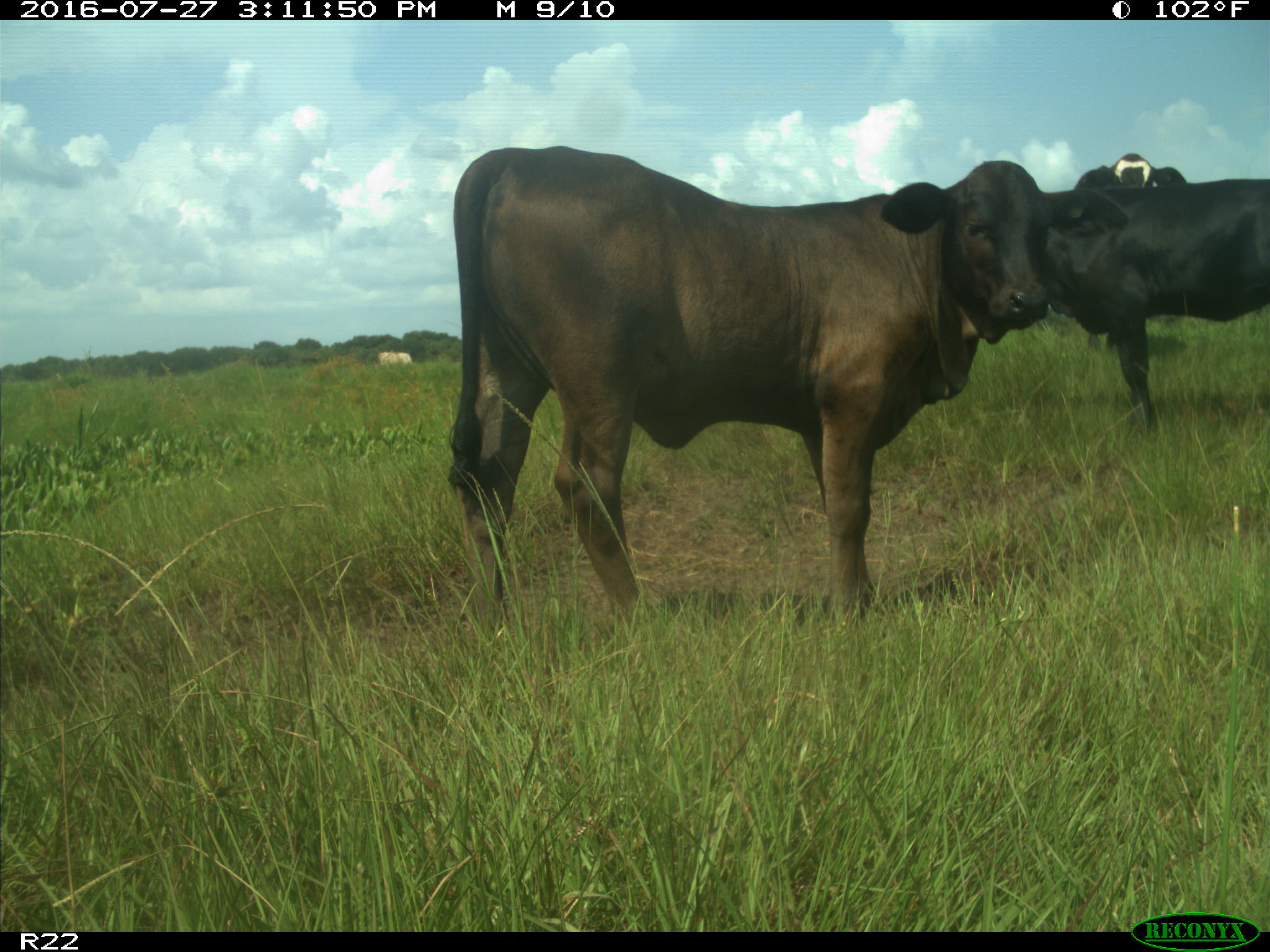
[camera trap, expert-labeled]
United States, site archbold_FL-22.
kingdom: Animalia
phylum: Chordata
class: Mammalia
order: Artiodactyla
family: Bovidae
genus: Bos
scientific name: Bos taurus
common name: domestic cow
Bos taurus (domestic cow).